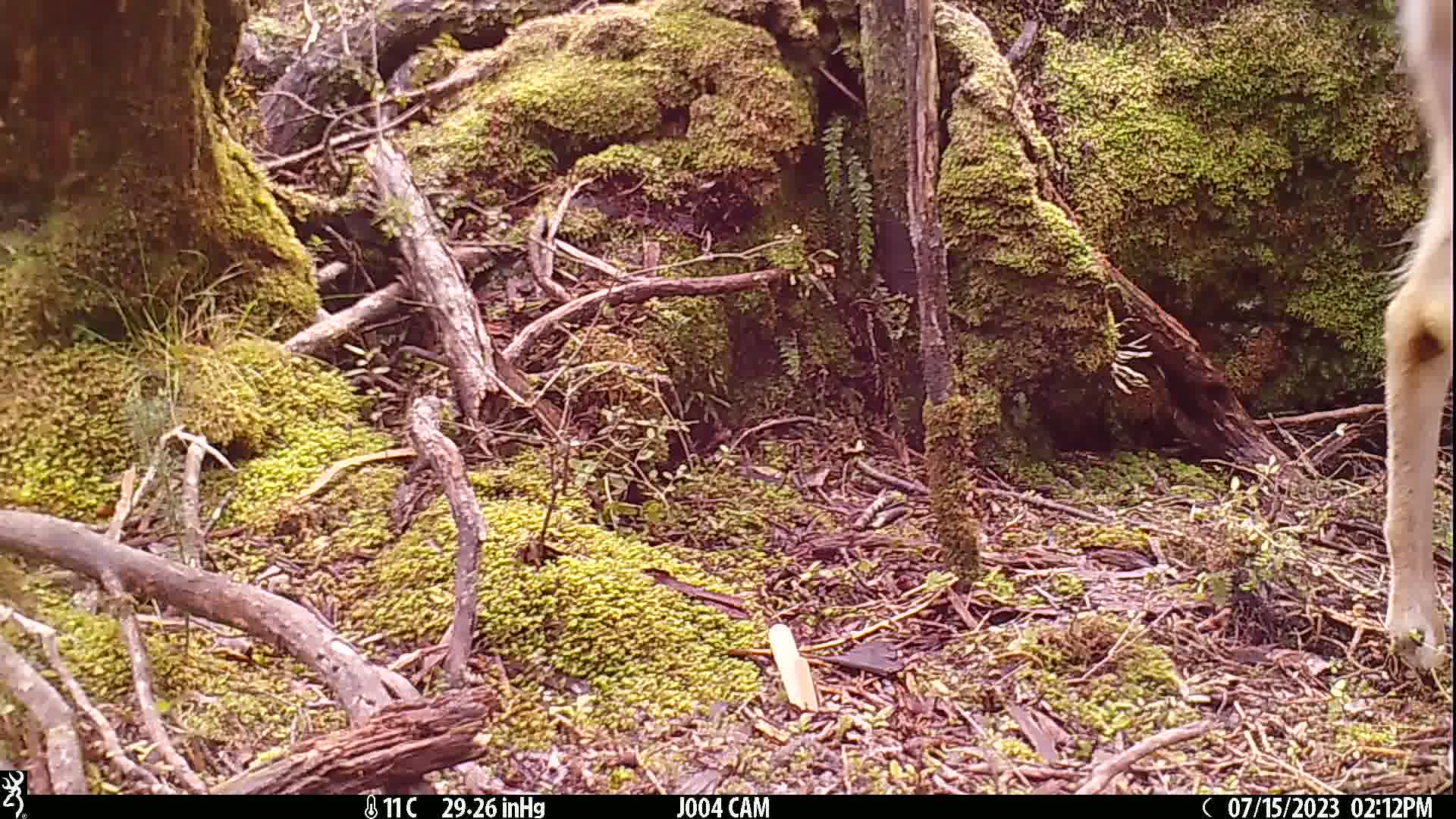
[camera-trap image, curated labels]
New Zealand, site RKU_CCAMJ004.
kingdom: Animalia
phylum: Chordata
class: Mammalia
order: Artiodactyla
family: Cervidae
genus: Odocoileus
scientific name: Odocoileus virginianus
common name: white-tailed deer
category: white tailed deer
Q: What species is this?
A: White tailed deer (white-tailed deer) (Odocoileus virginianus).